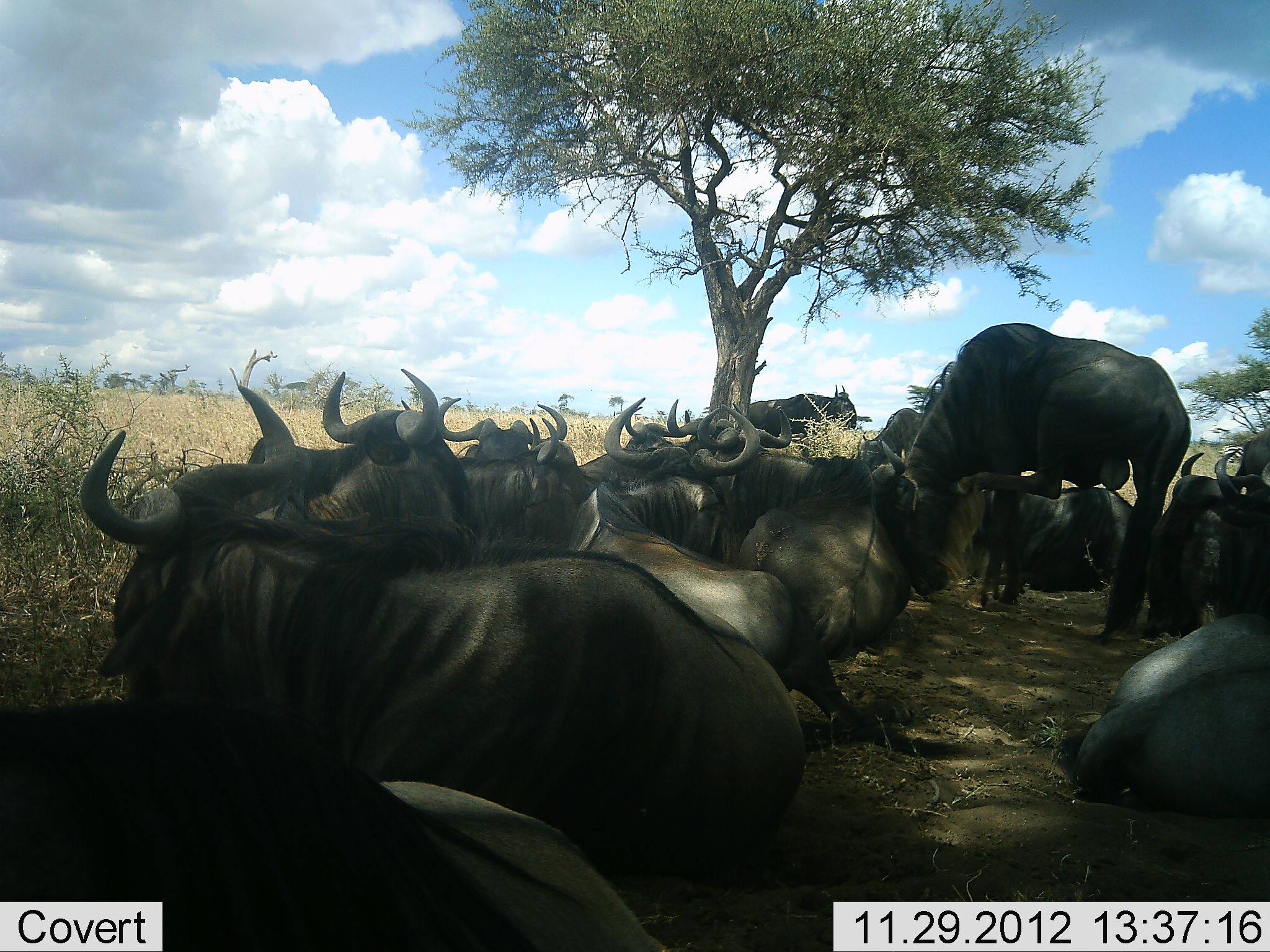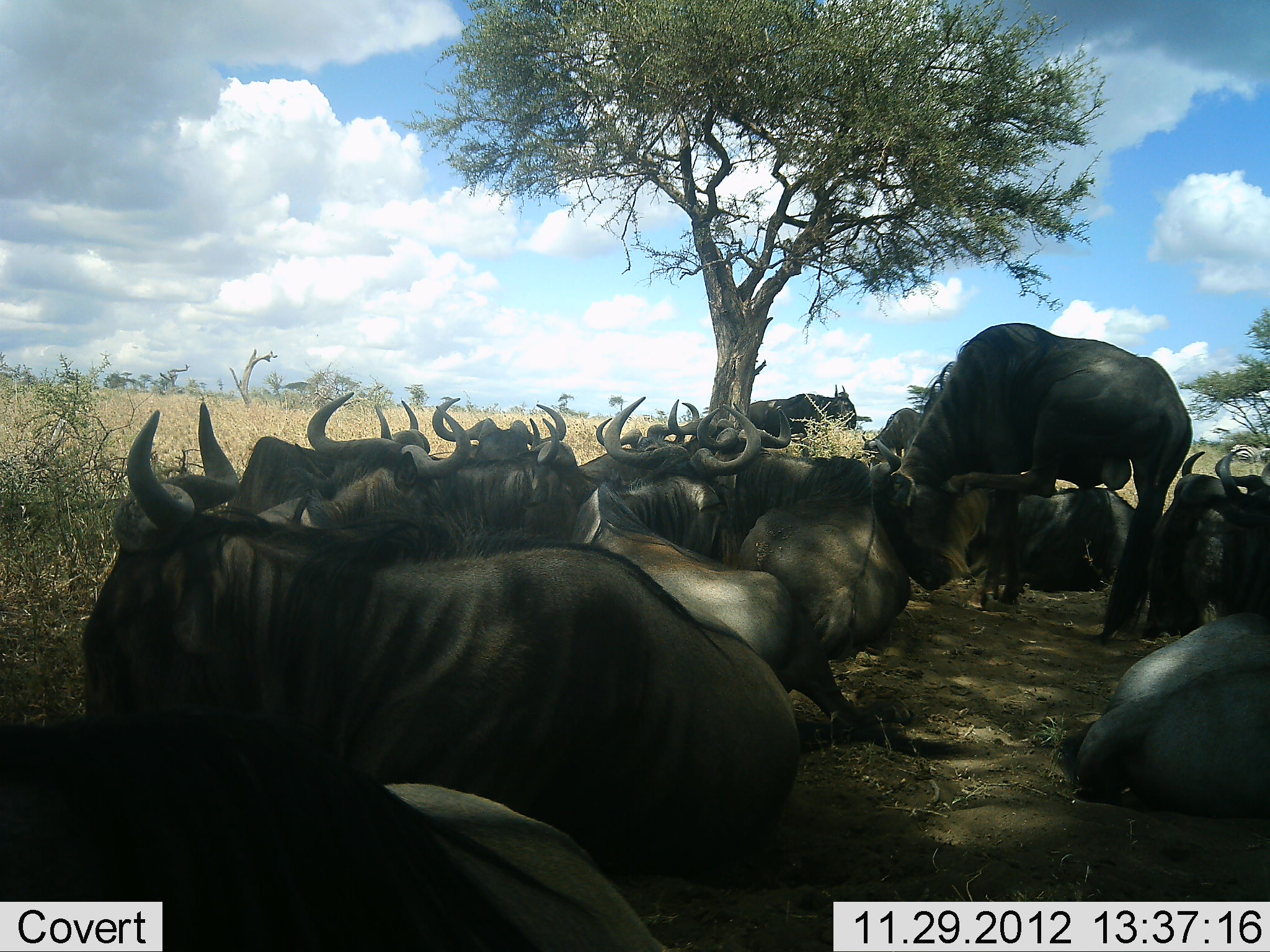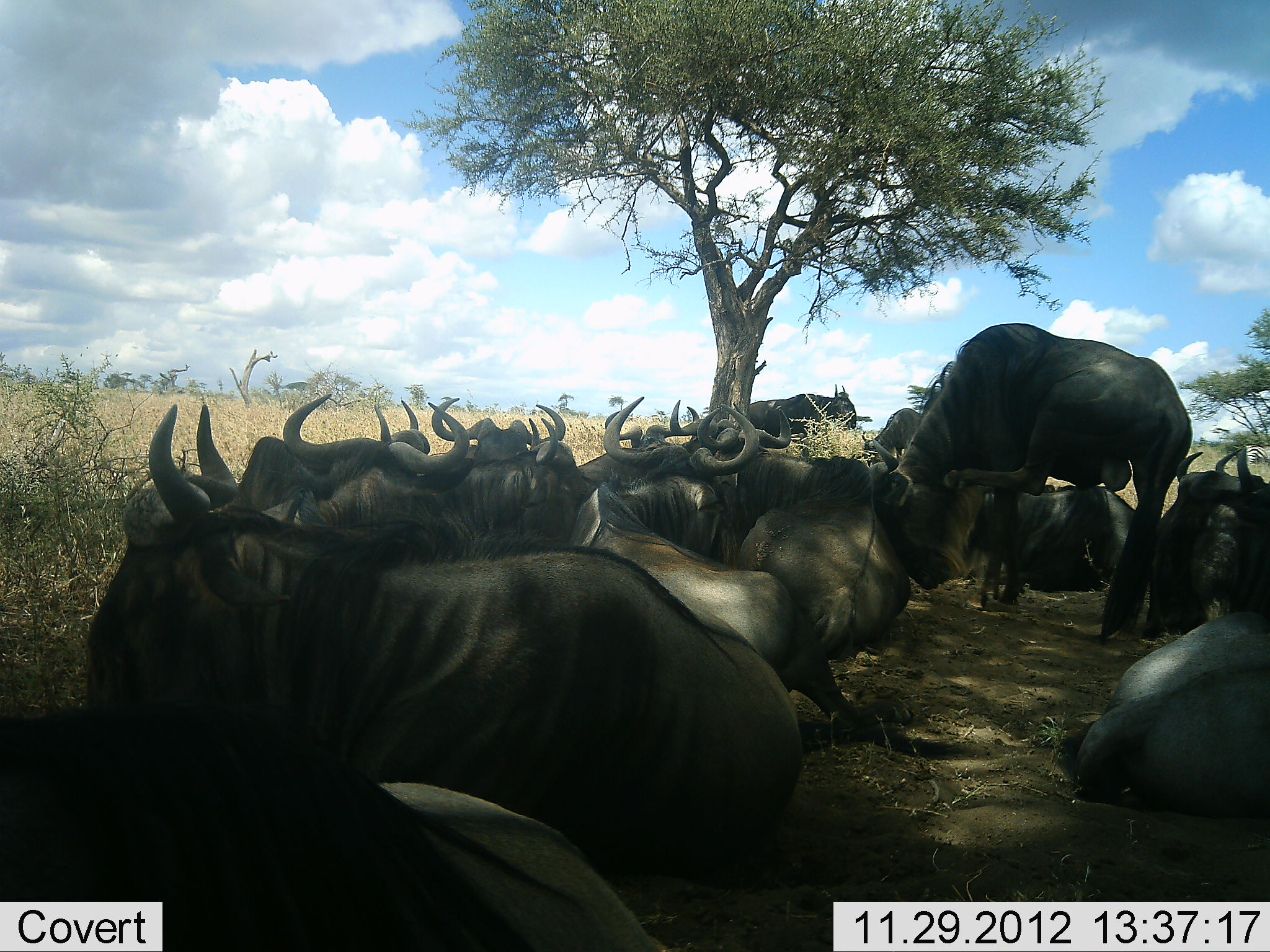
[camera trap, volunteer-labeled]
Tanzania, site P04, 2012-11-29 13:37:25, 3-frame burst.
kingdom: Animalia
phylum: Chordata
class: Mammalia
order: Artiodactyla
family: Bovidae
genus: Connochaetes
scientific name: Connochaetes taurinus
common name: blue wildebeest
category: wildebeest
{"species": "wildebeest (blue wildebeest) (Connochaetes taurinus)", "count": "11-50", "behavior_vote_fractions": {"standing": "40%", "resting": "100%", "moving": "0%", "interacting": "0%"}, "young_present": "0%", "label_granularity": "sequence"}